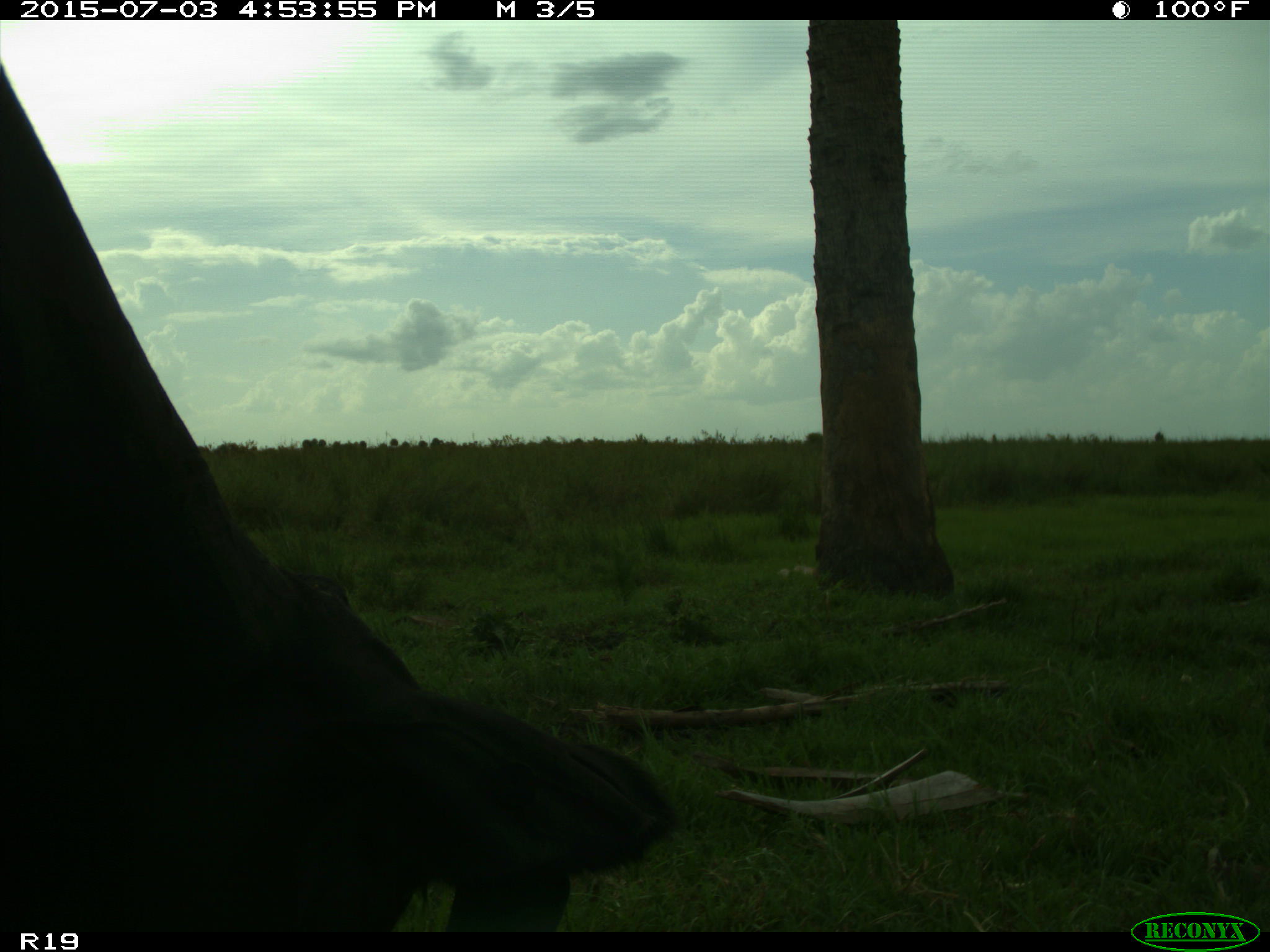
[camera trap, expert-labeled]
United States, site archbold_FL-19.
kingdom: Animalia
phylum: Chordata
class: Mammalia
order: Artiodactyla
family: Bovidae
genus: Bos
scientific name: Bos taurus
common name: domestic cow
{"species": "Bos taurus (domestic cow)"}